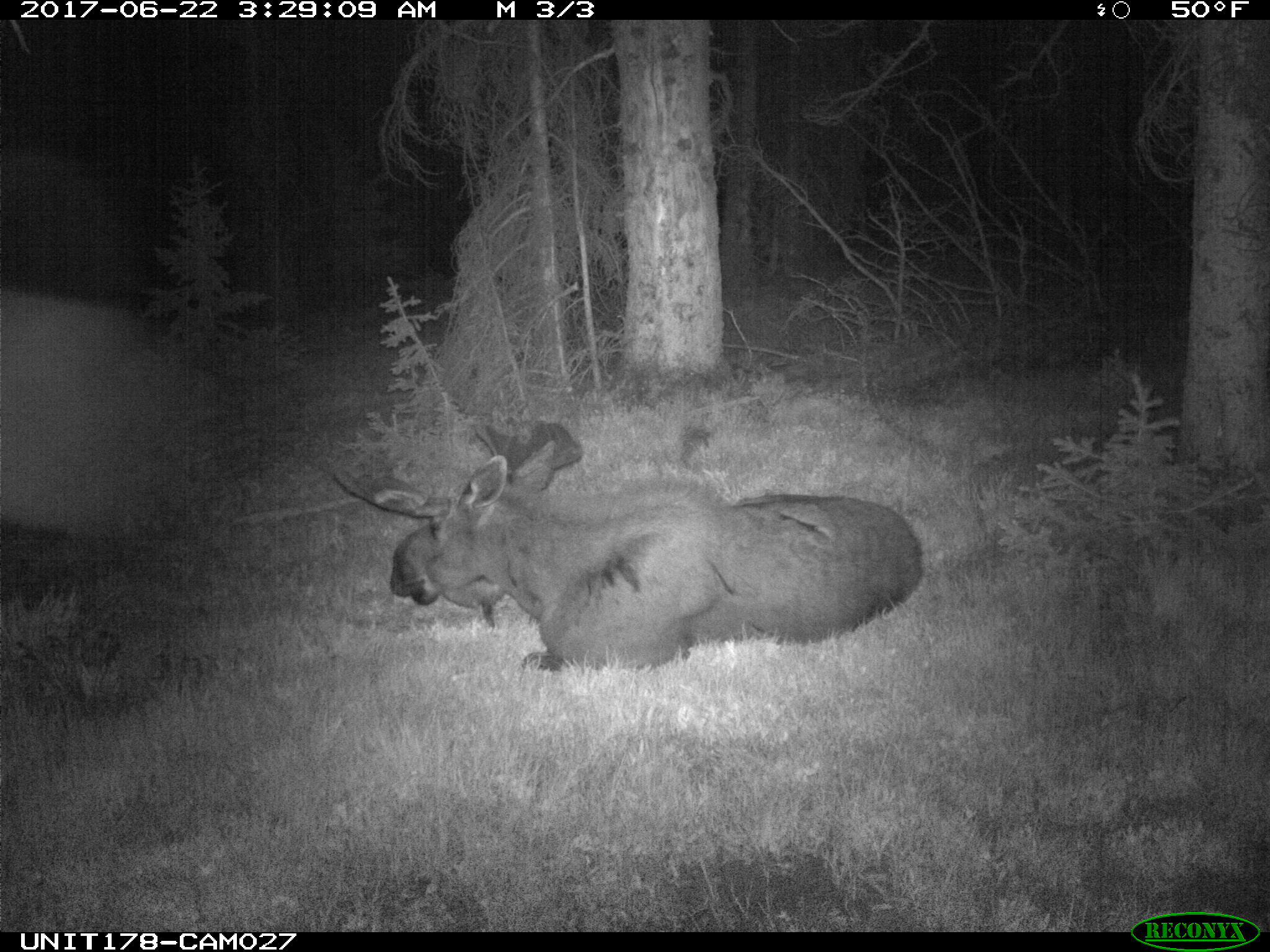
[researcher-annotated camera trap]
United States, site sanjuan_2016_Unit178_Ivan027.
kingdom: Animalia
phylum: Chordata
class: Mammalia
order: Artiodactyla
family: Cervidae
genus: Alces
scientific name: Alces alces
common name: moose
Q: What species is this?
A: Alces alces (moose).